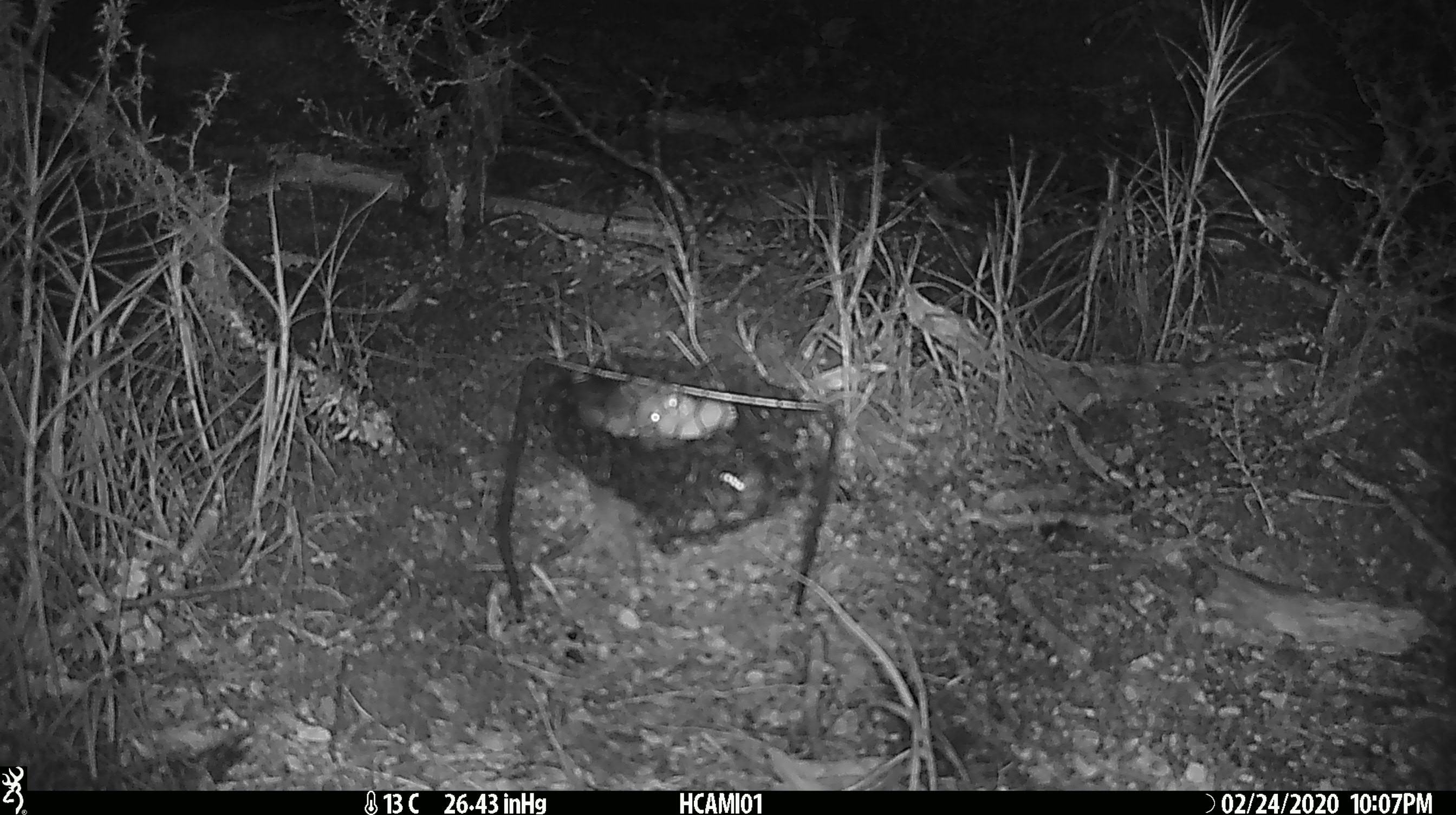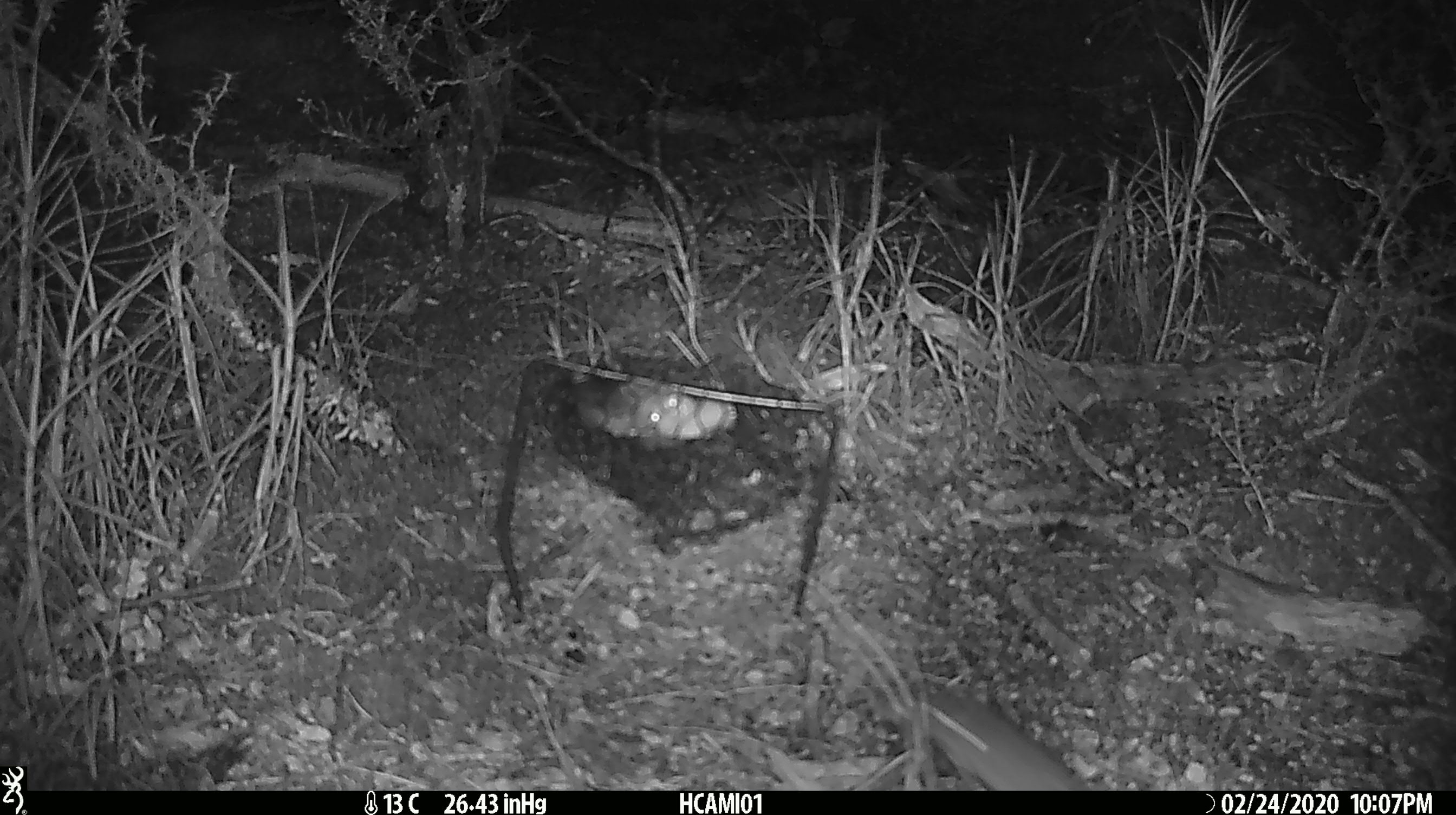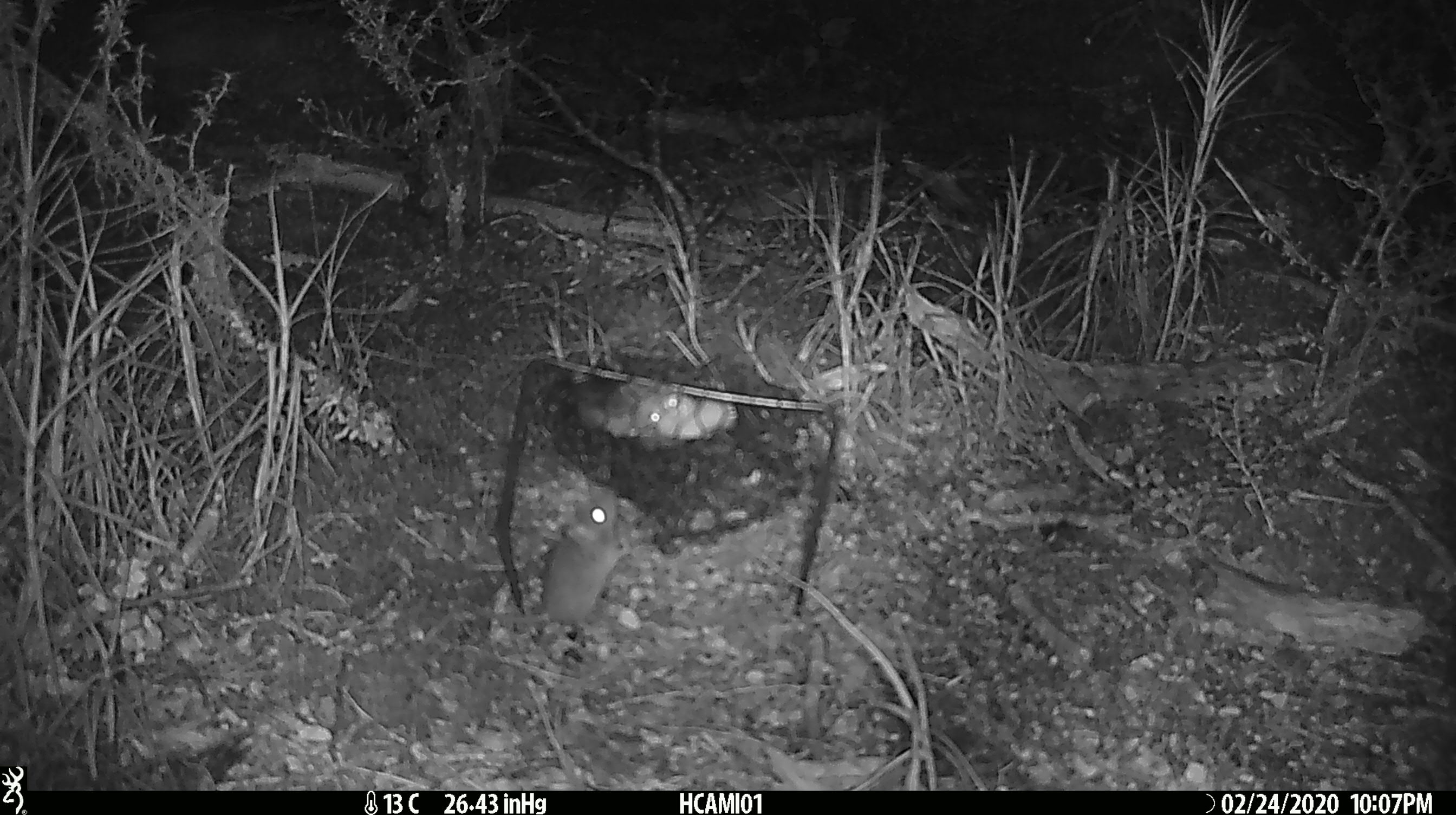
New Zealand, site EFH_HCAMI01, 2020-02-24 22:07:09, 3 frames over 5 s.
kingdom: Animalia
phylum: Chordata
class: Mammalia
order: Rodentia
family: Muridae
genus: Mus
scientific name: Mus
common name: mouse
Mouse (Mus).